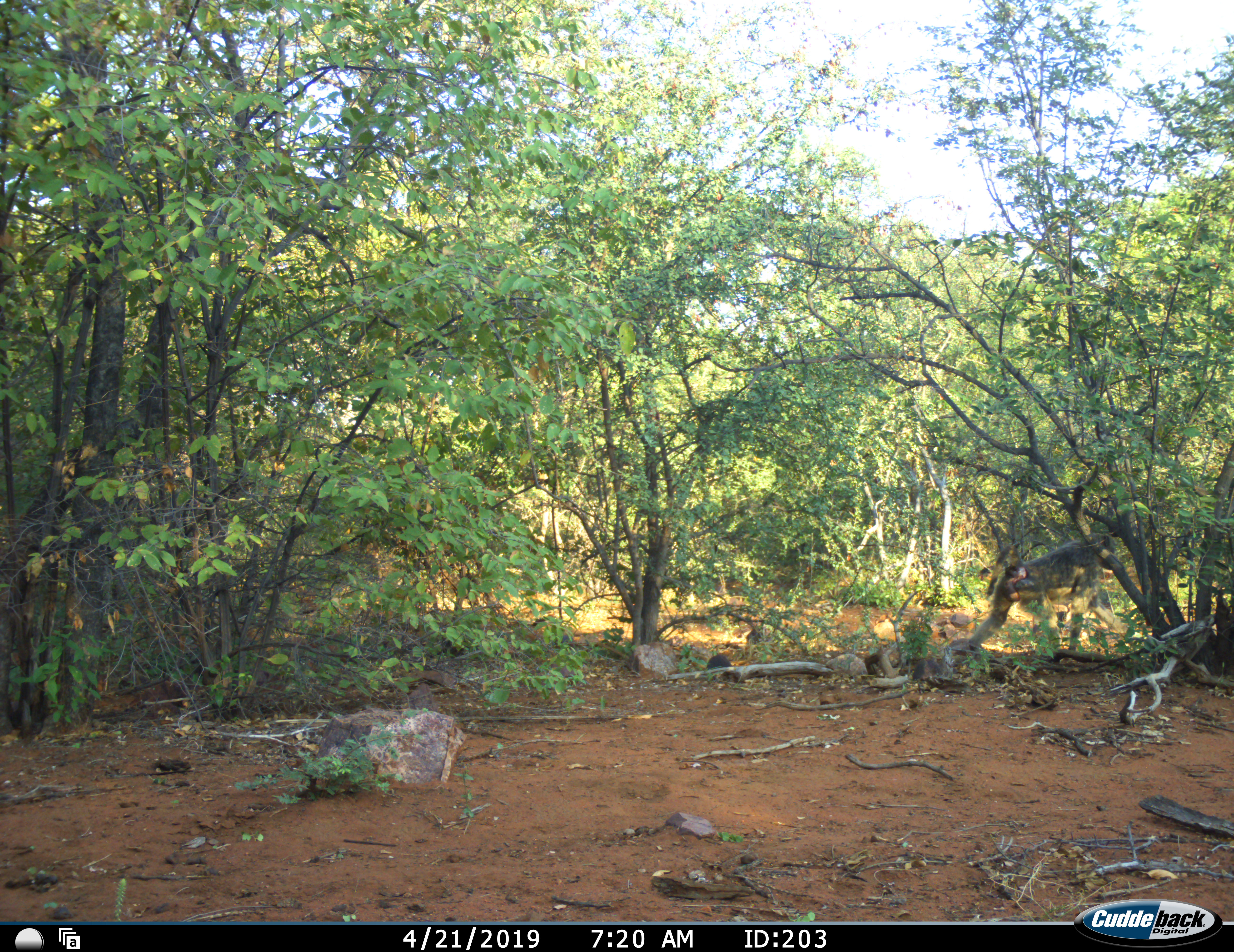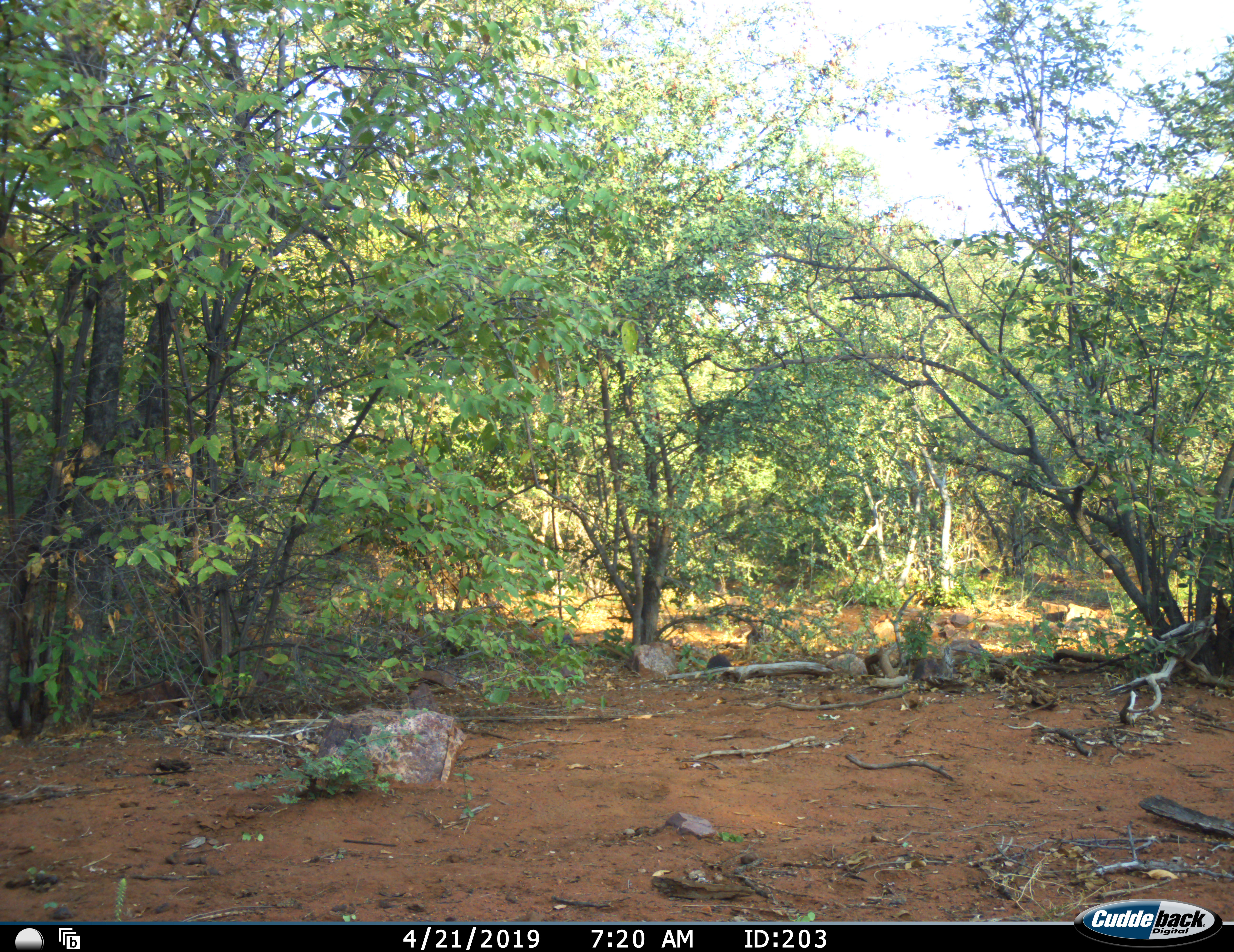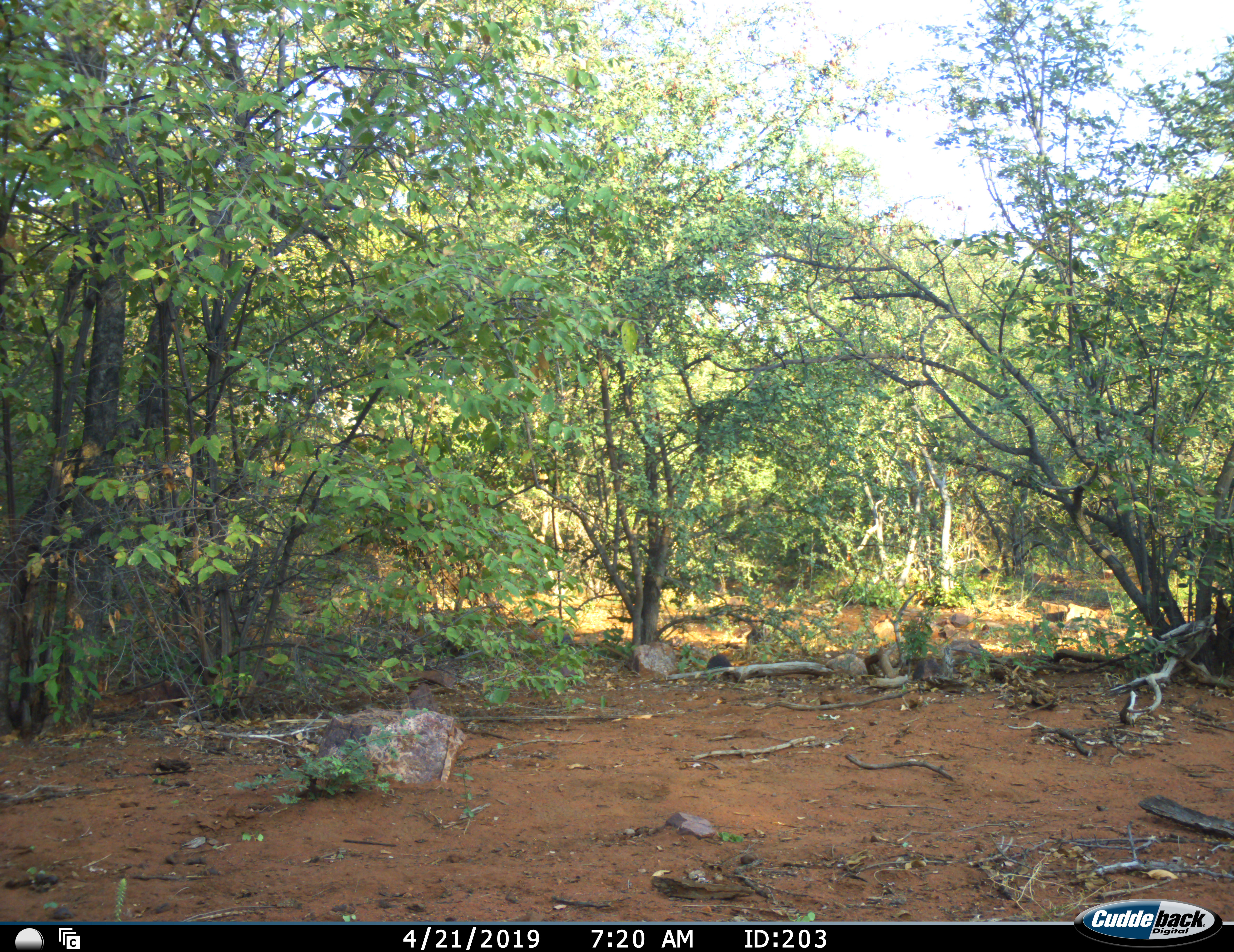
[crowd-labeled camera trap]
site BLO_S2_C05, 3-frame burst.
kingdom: Animalia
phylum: Chordata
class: Mammalia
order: Primates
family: Cercopithecidae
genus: Papio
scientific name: Papio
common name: baboon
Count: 1.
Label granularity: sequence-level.